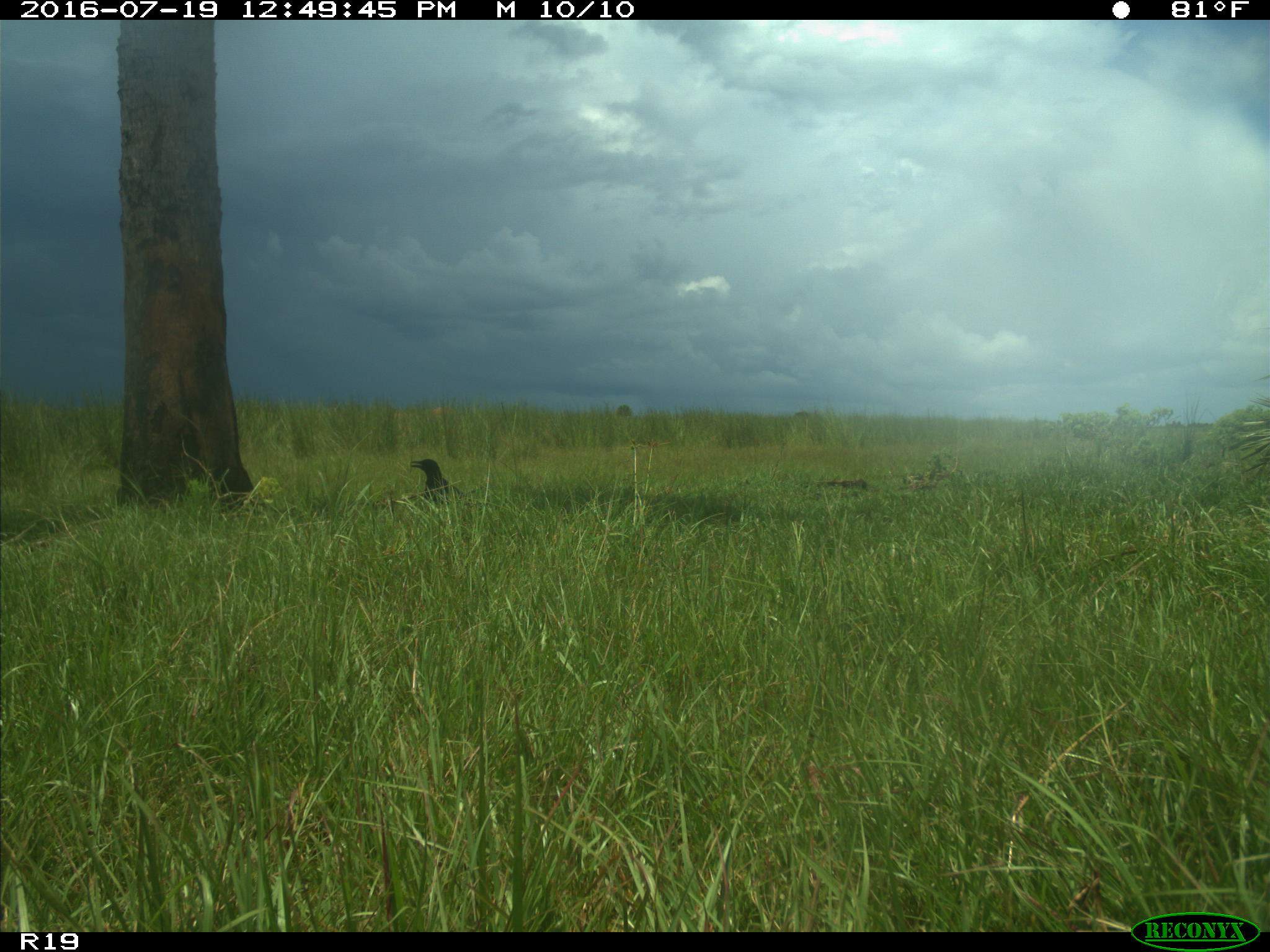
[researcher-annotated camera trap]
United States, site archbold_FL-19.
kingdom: Animalia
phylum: Chordata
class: Aves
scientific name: Aves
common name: birds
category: unidentified bird